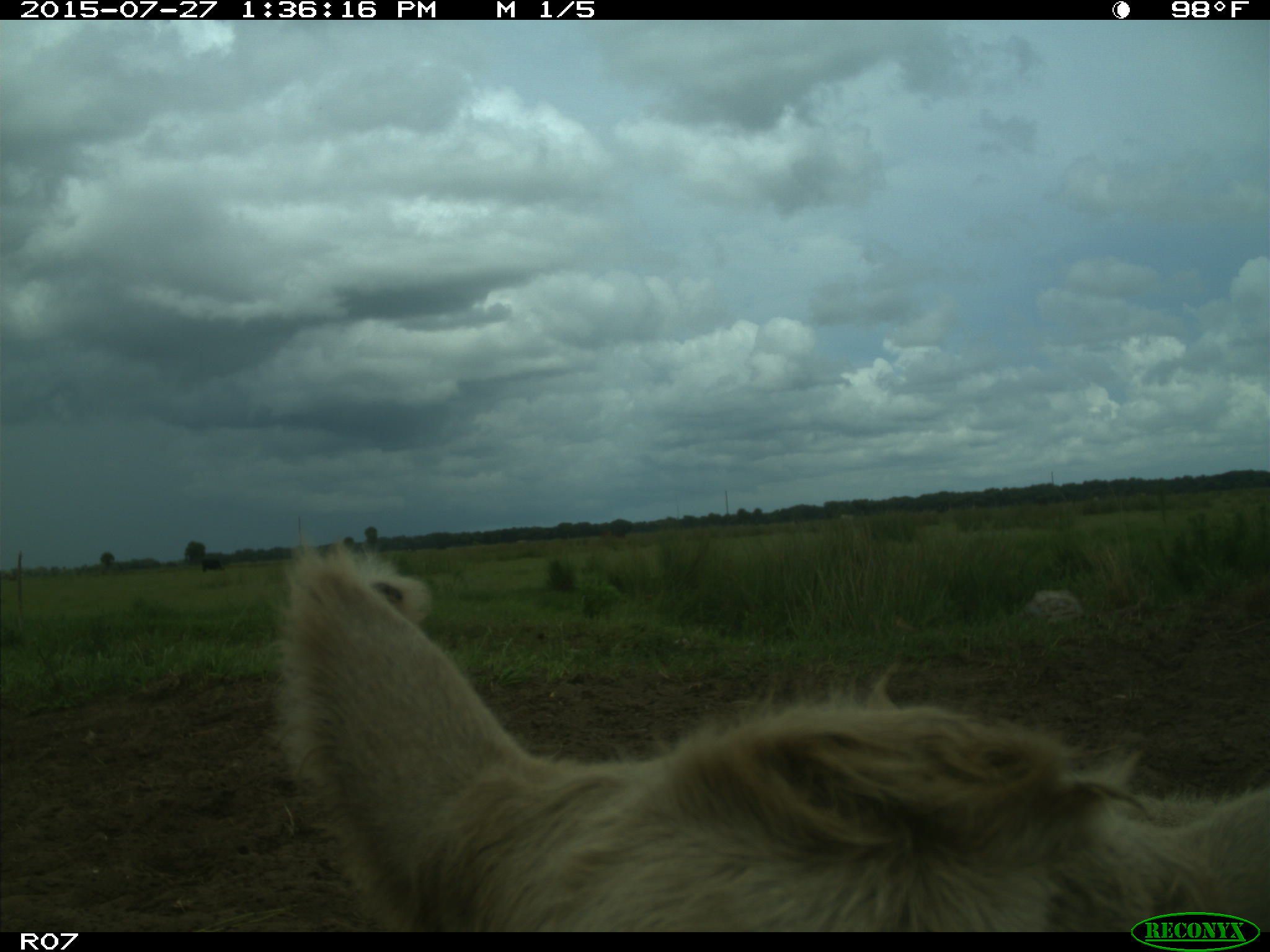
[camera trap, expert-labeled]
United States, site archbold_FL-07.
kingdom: Animalia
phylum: Chordata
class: Mammalia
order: Artiodactyla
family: Bovidae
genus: Bos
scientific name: Bos taurus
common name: domestic cow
Bos taurus (domestic cow).